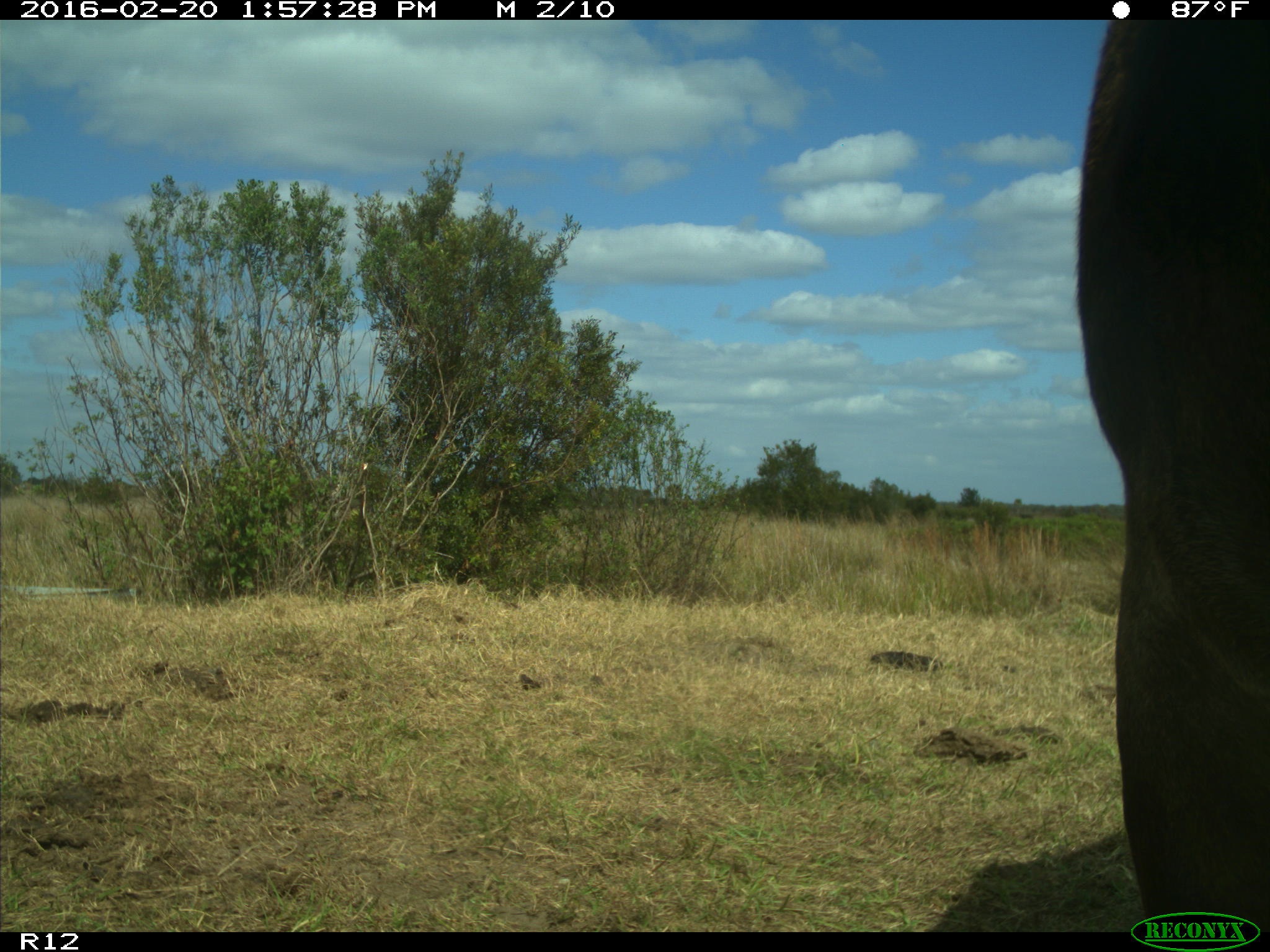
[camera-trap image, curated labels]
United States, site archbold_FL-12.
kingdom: Animalia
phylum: Chordata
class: Mammalia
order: Artiodactyla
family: Bovidae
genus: Bos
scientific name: Bos taurus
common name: domestic cow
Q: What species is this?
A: Bos taurus (domestic cow).